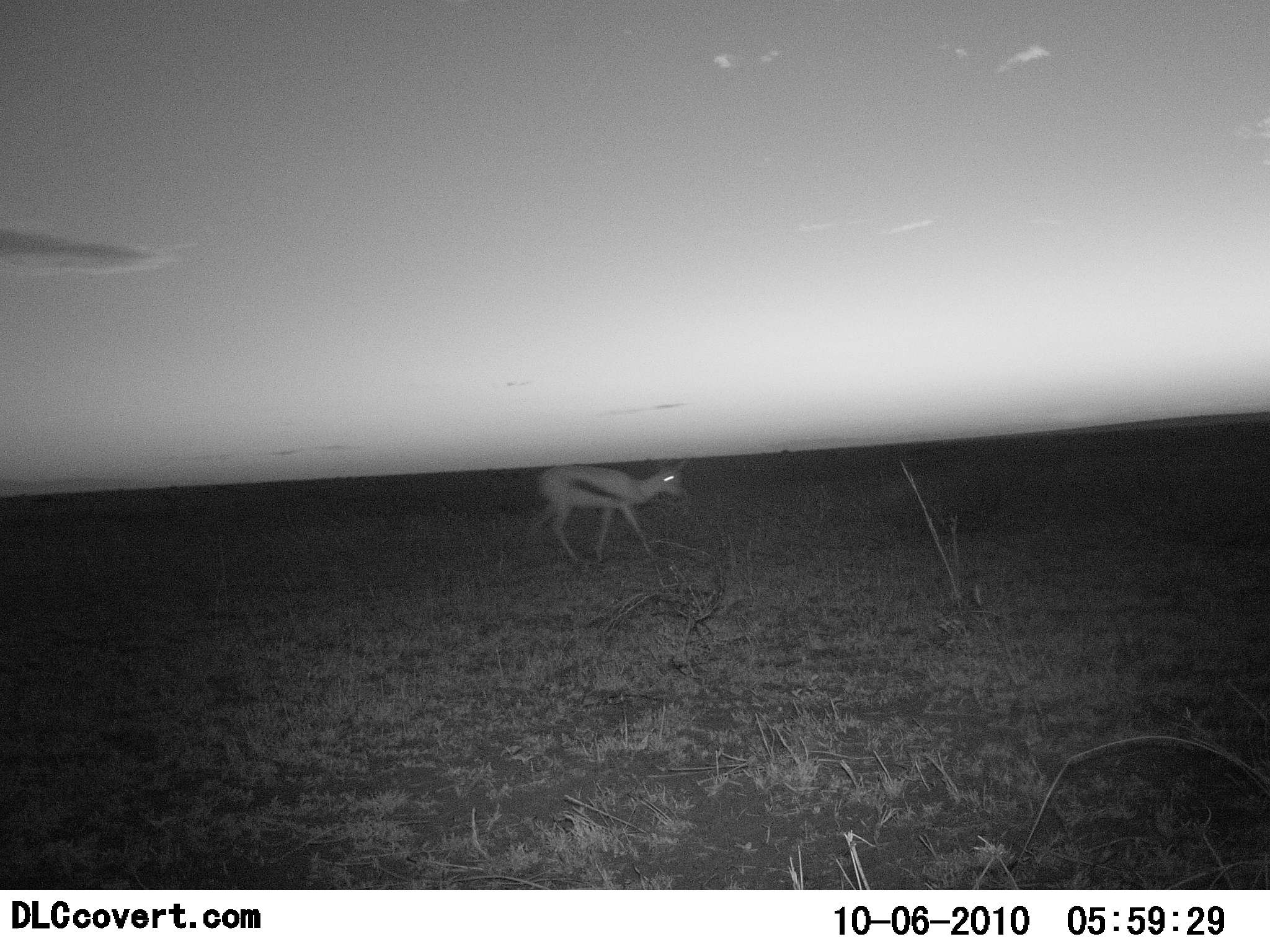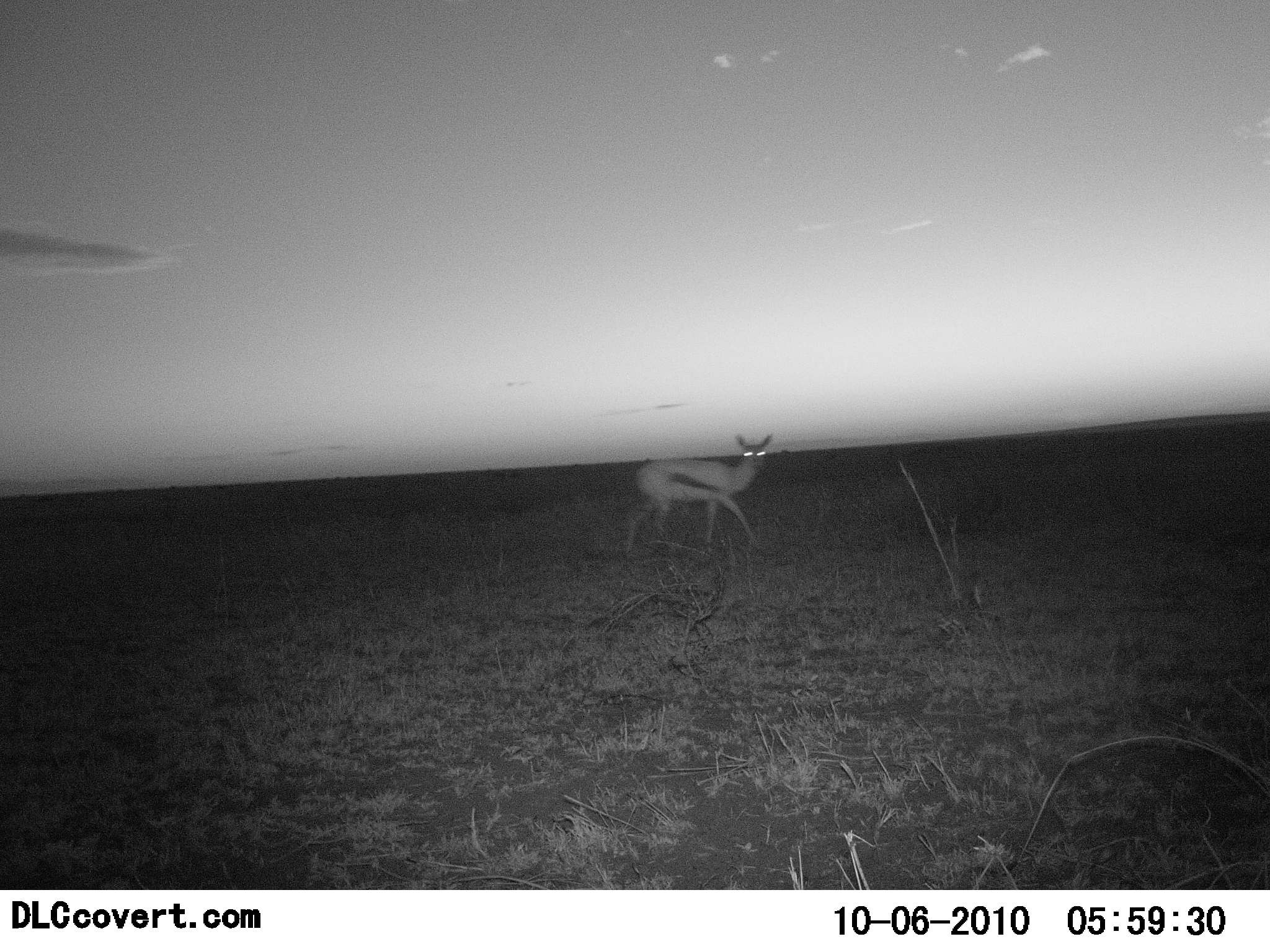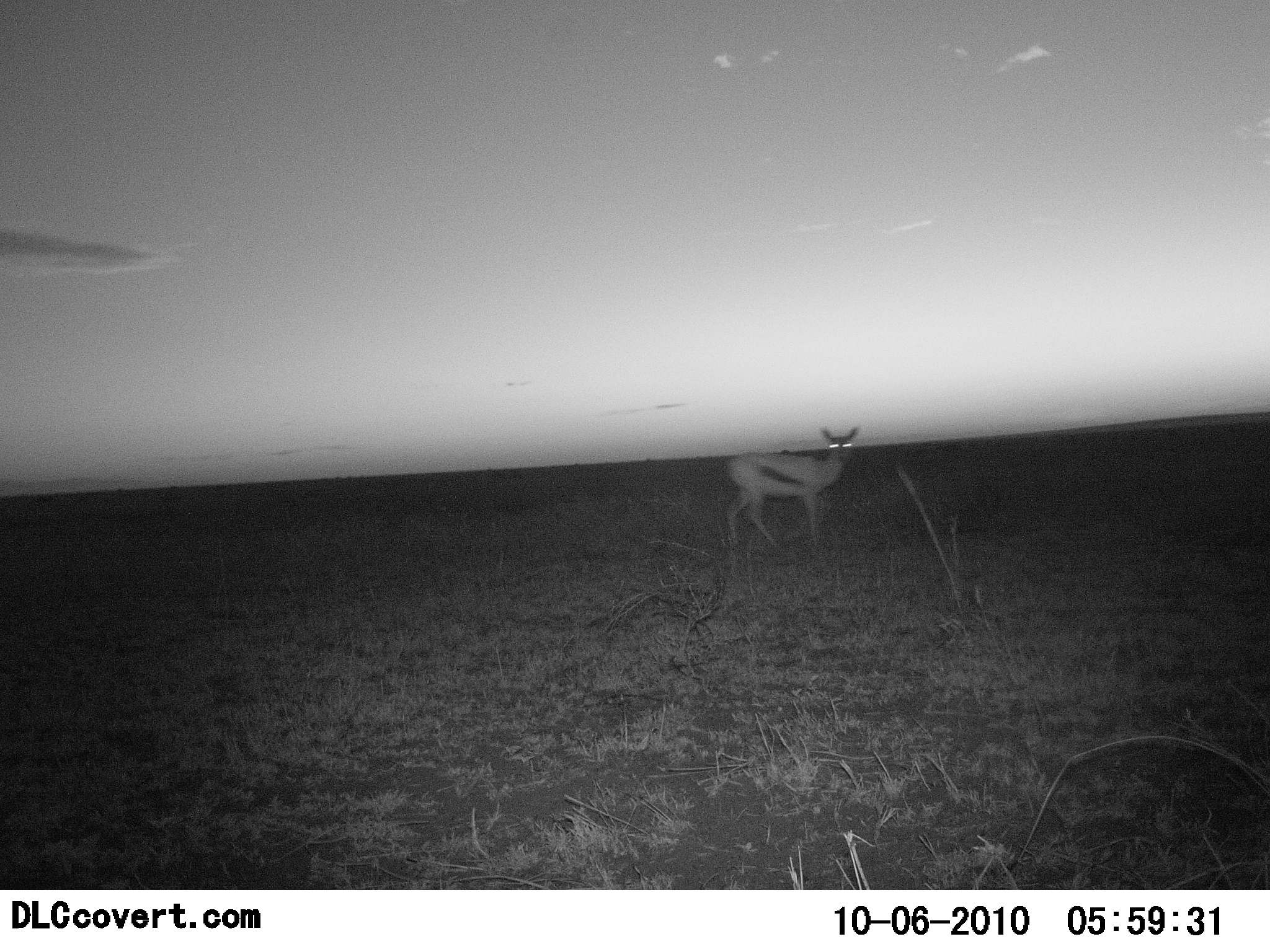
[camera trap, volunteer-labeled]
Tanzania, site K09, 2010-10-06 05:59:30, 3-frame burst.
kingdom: Animalia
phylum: Chordata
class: Mammalia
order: Artiodactyla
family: Bovidae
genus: Eudorcas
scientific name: Eudorcas thomsonii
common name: thomson's gazelle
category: gazellethomsons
Gazellethomsons (thomson's gazelle) (Eudorcas thomsonii), count 1. Behavior (volunteer vote fractions): standing 27%, resting 0%, moving 82%, interacting 0%. Young present (vote fraction): 0%. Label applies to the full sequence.